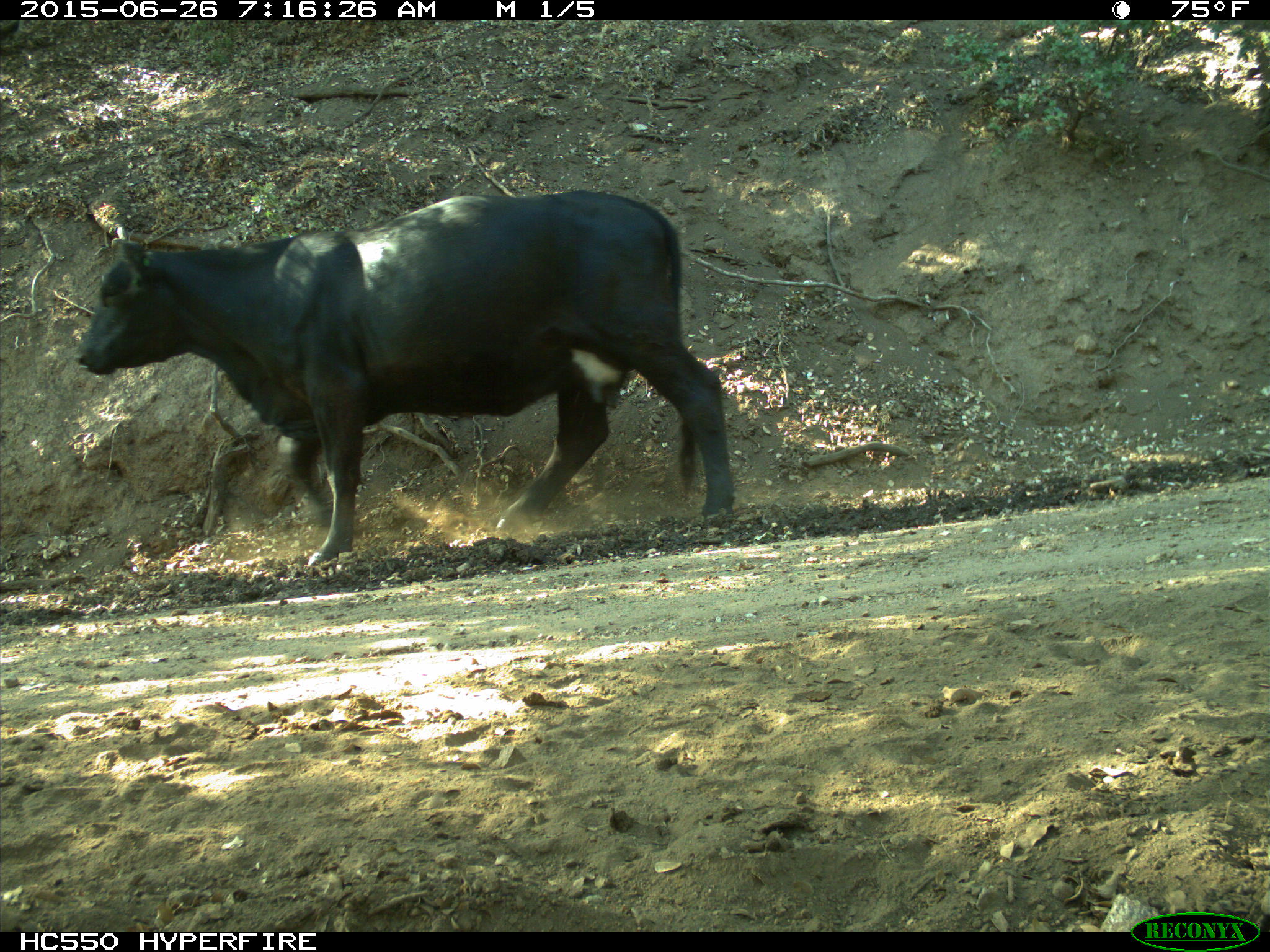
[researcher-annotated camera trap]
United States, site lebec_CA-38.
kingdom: Animalia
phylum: Chordata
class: Mammalia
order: Artiodactyla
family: Bovidae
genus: Bos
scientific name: Bos taurus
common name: domestic cow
Bos taurus (domestic cow).